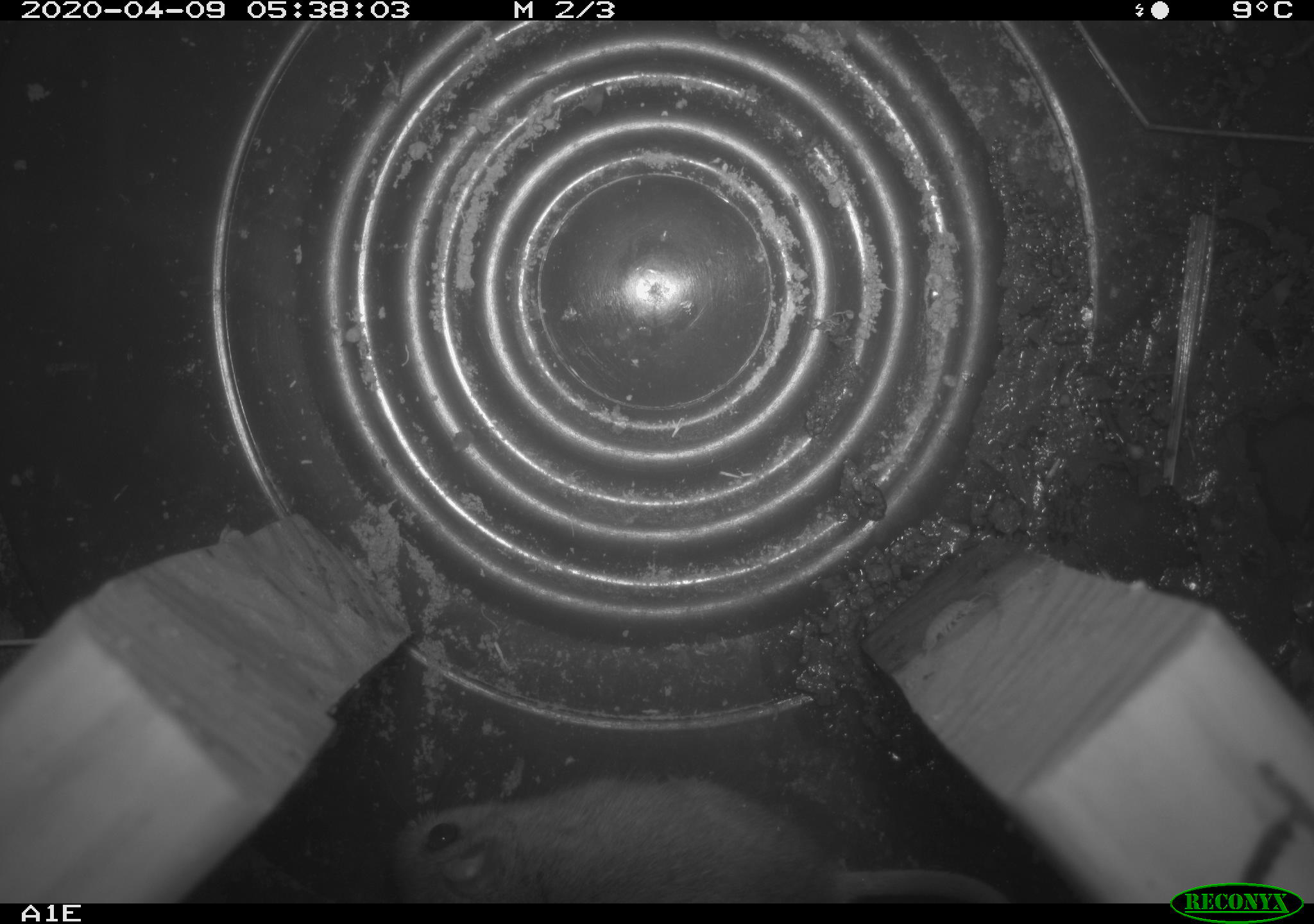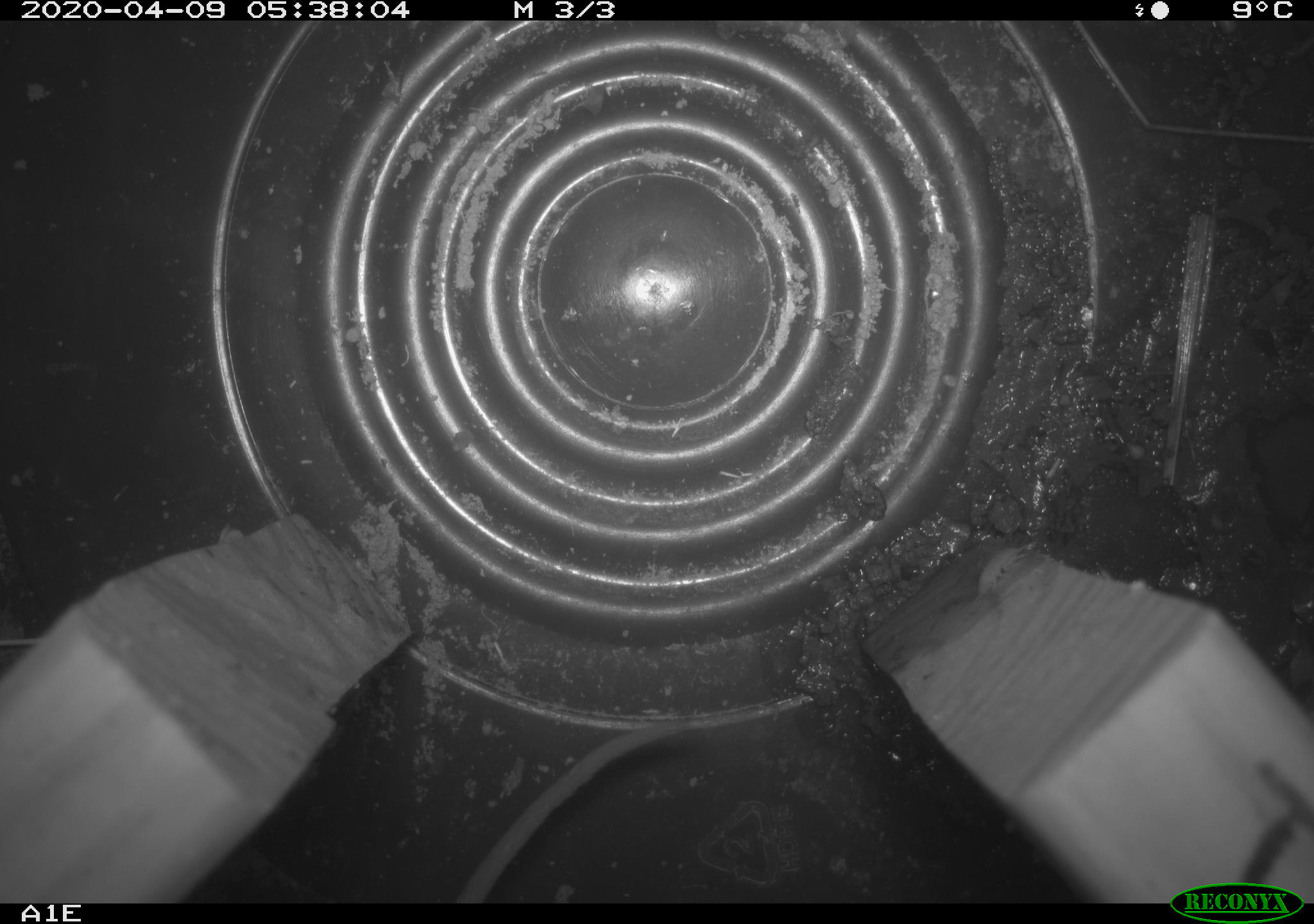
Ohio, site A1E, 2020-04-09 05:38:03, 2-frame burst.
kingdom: Animalia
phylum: Chordata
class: Mammalia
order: Rodentia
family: Cricetidae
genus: Peromyscus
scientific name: Peromyscus leucopus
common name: white-footed mouse